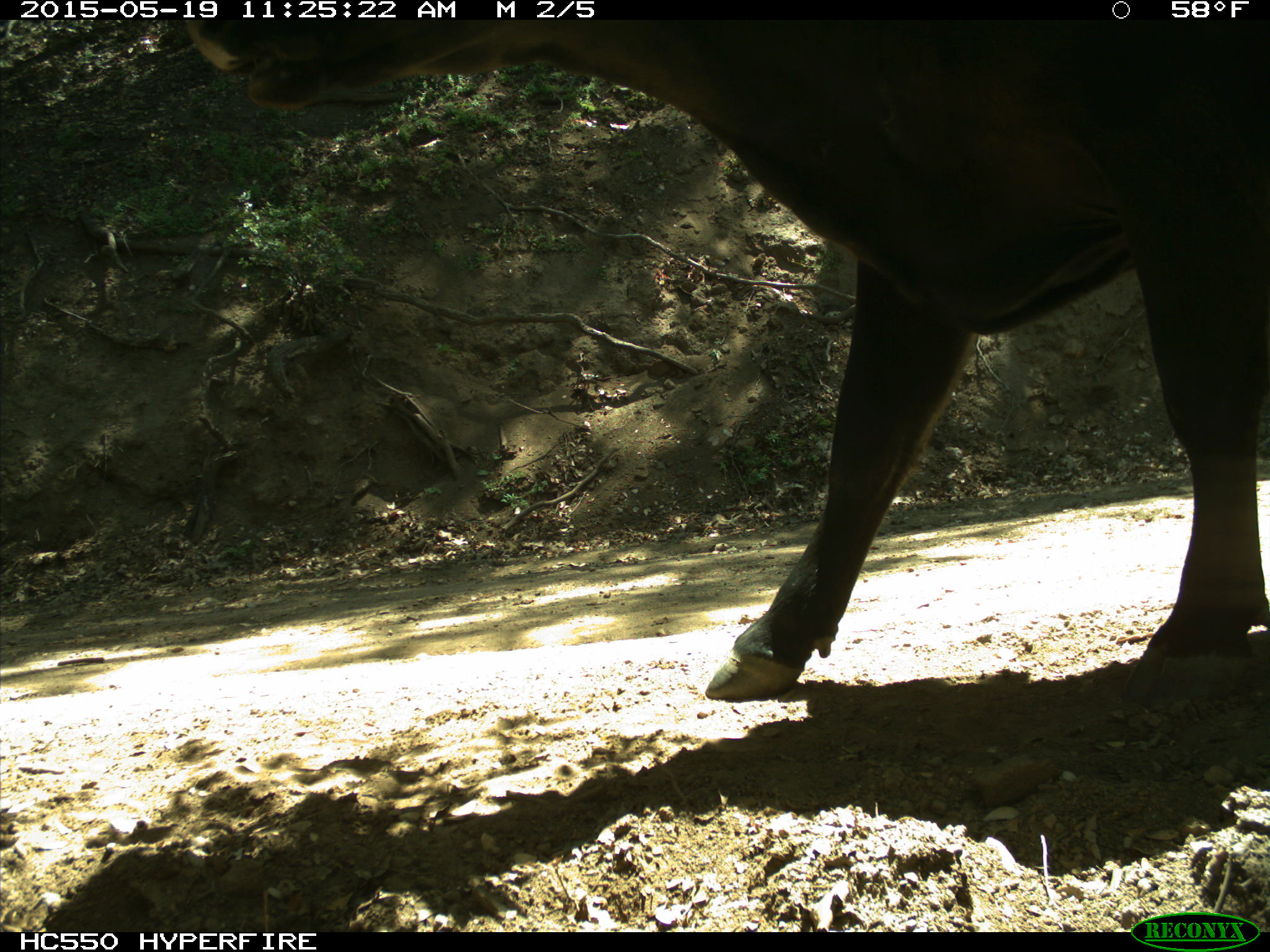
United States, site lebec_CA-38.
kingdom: Animalia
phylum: Chordata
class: Mammalia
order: Artiodactyla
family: Bovidae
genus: Bos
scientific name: Bos taurus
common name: domestic cow